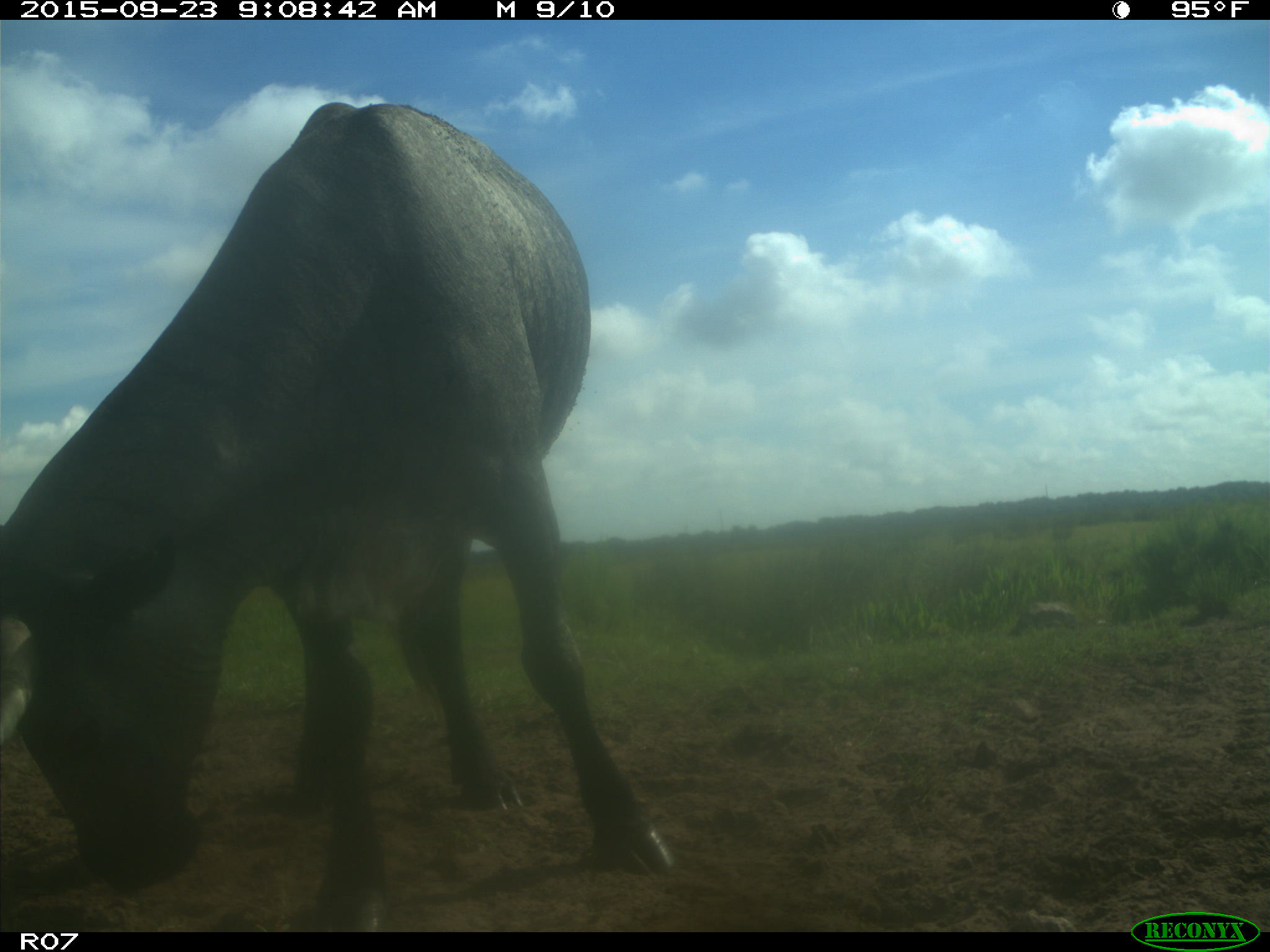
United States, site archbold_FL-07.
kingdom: Animalia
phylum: Chordata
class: Mammalia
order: Artiodactyla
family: Bovidae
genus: Bos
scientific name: Bos taurus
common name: domestic cow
Bos taurus (domestic cow).